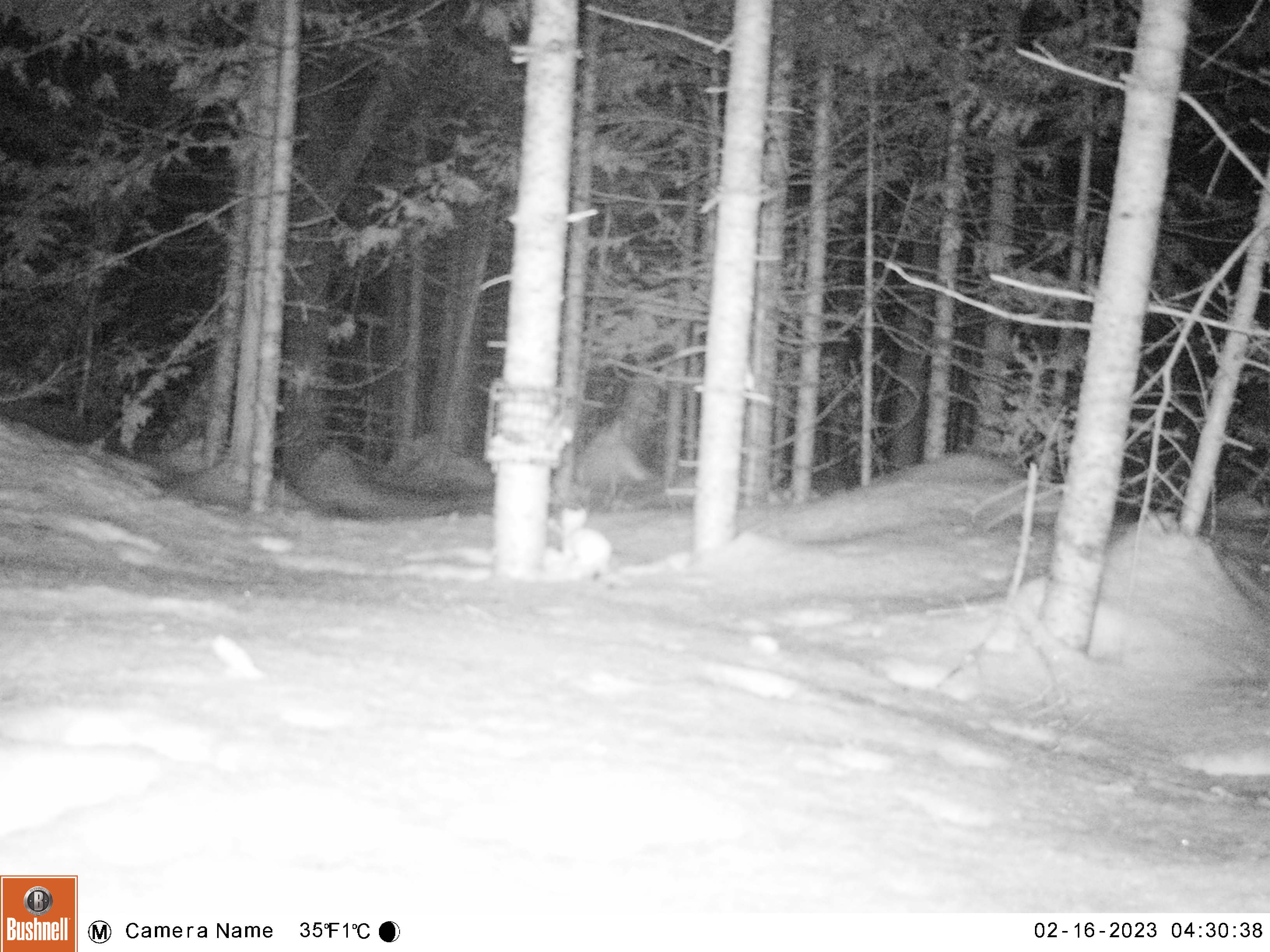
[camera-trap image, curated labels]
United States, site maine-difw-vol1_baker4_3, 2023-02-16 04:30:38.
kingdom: Animalia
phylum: Chordata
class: Mammalia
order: Carnivora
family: Mustelidae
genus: Mustela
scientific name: Mustela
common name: weasel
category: weasel sp.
Weasel sp. (weasel) (Mustela).